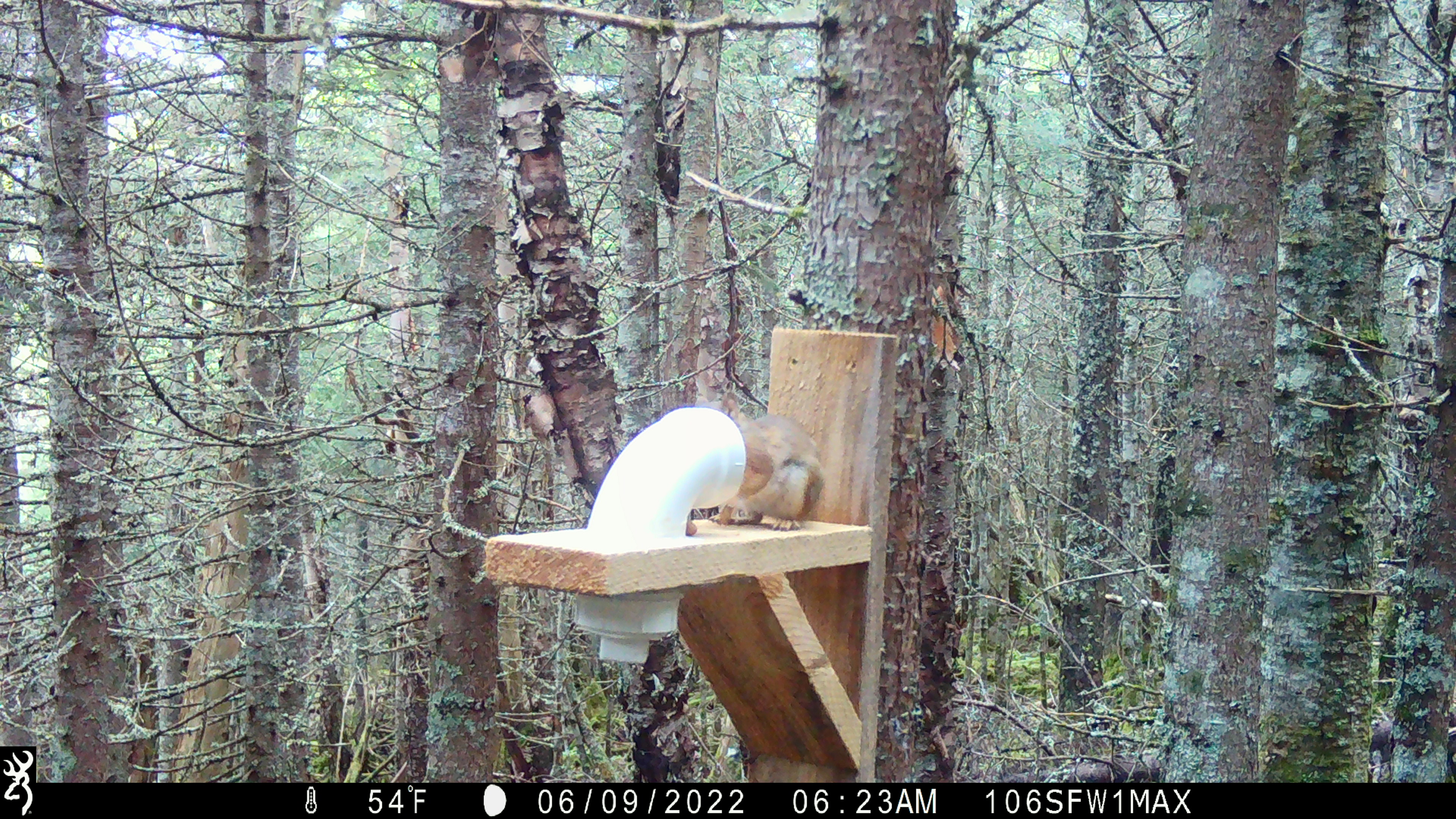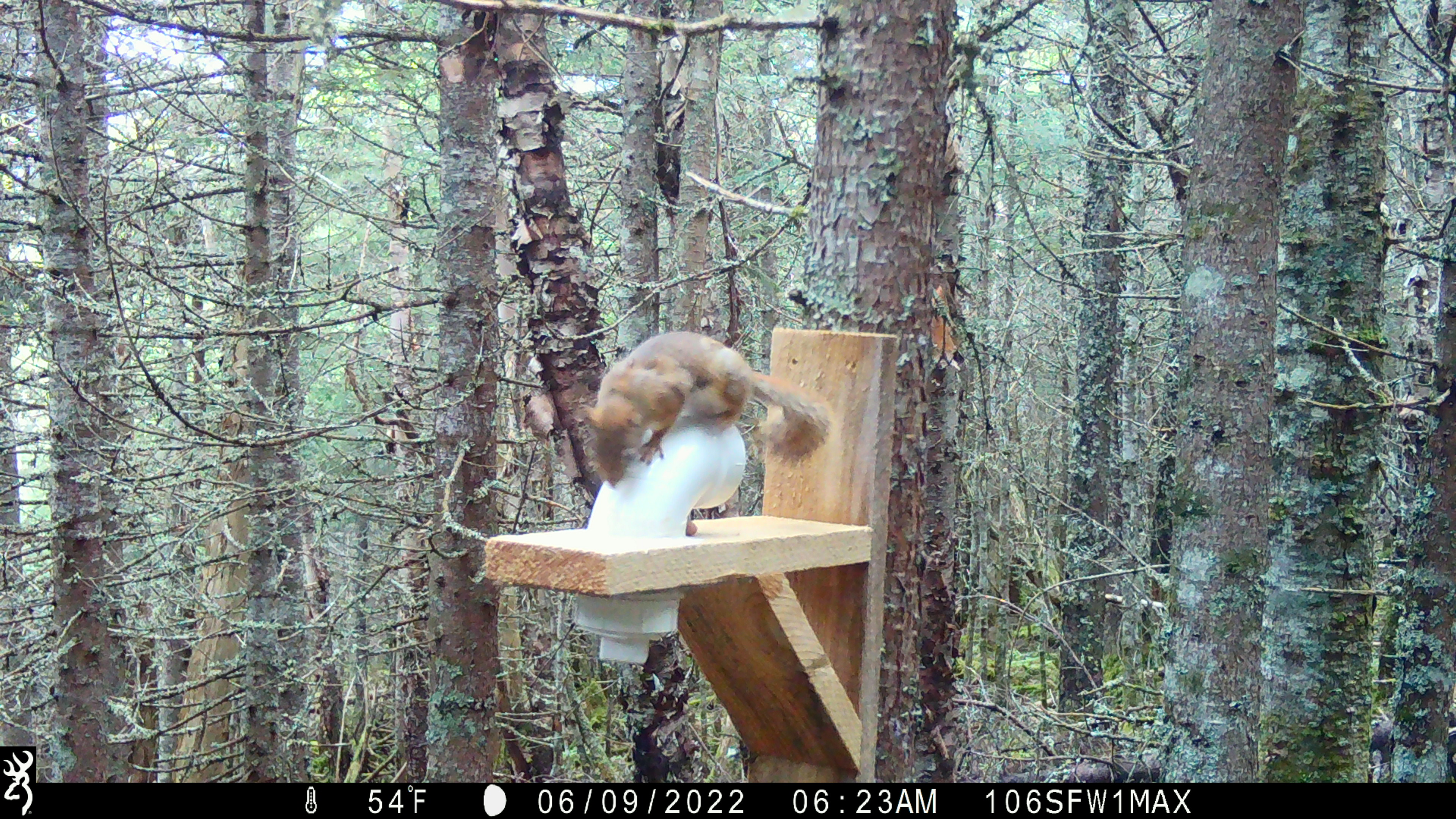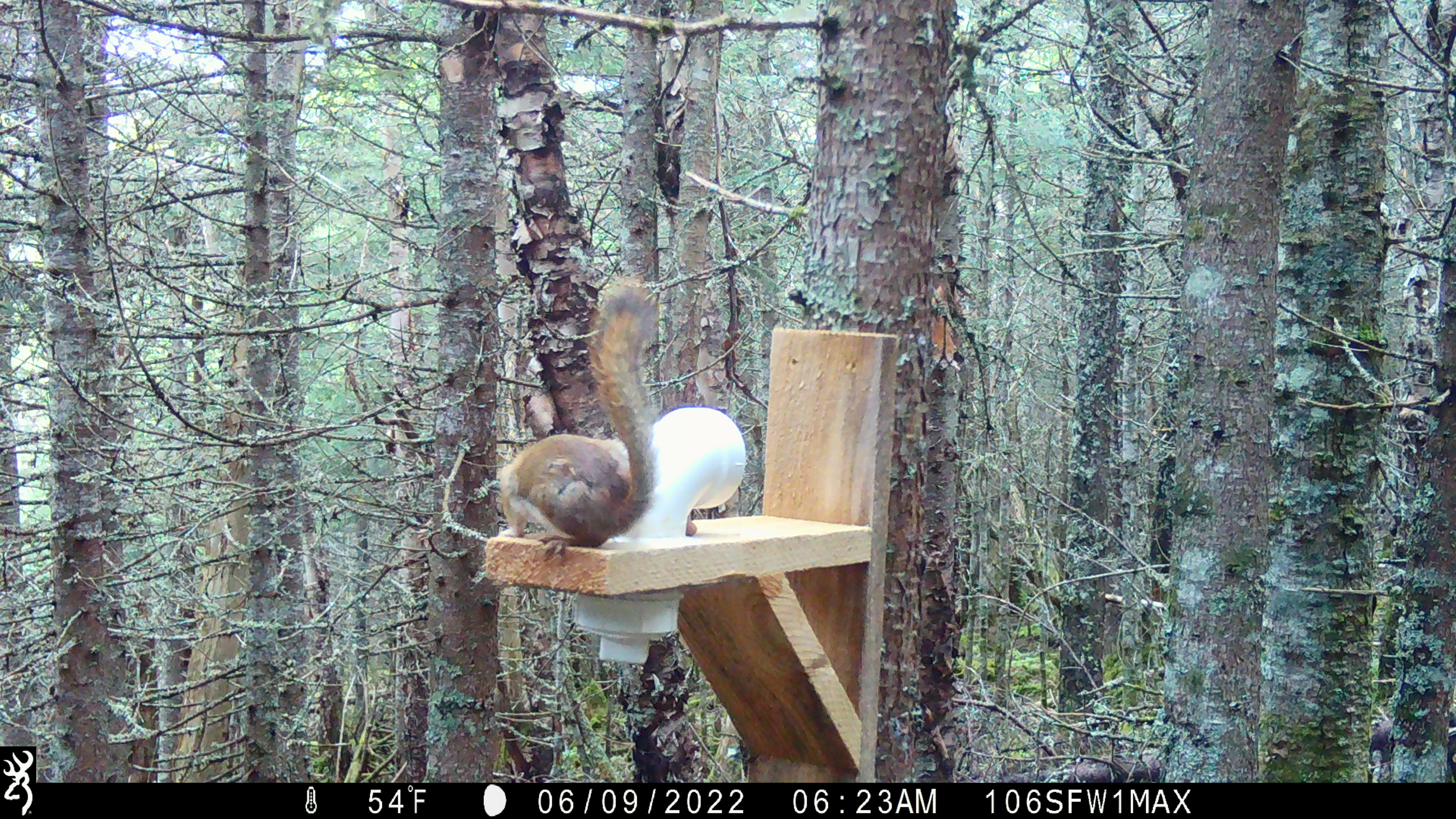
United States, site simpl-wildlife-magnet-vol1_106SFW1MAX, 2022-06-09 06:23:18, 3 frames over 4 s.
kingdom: Animalia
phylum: Chordata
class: Mammalia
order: Rodentia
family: Sciuridae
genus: Tamiasciurus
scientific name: Tamiasciurus hudsonicus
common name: red squirrel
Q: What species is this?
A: Red squirrel (Tamiasciurus hudsonicus).